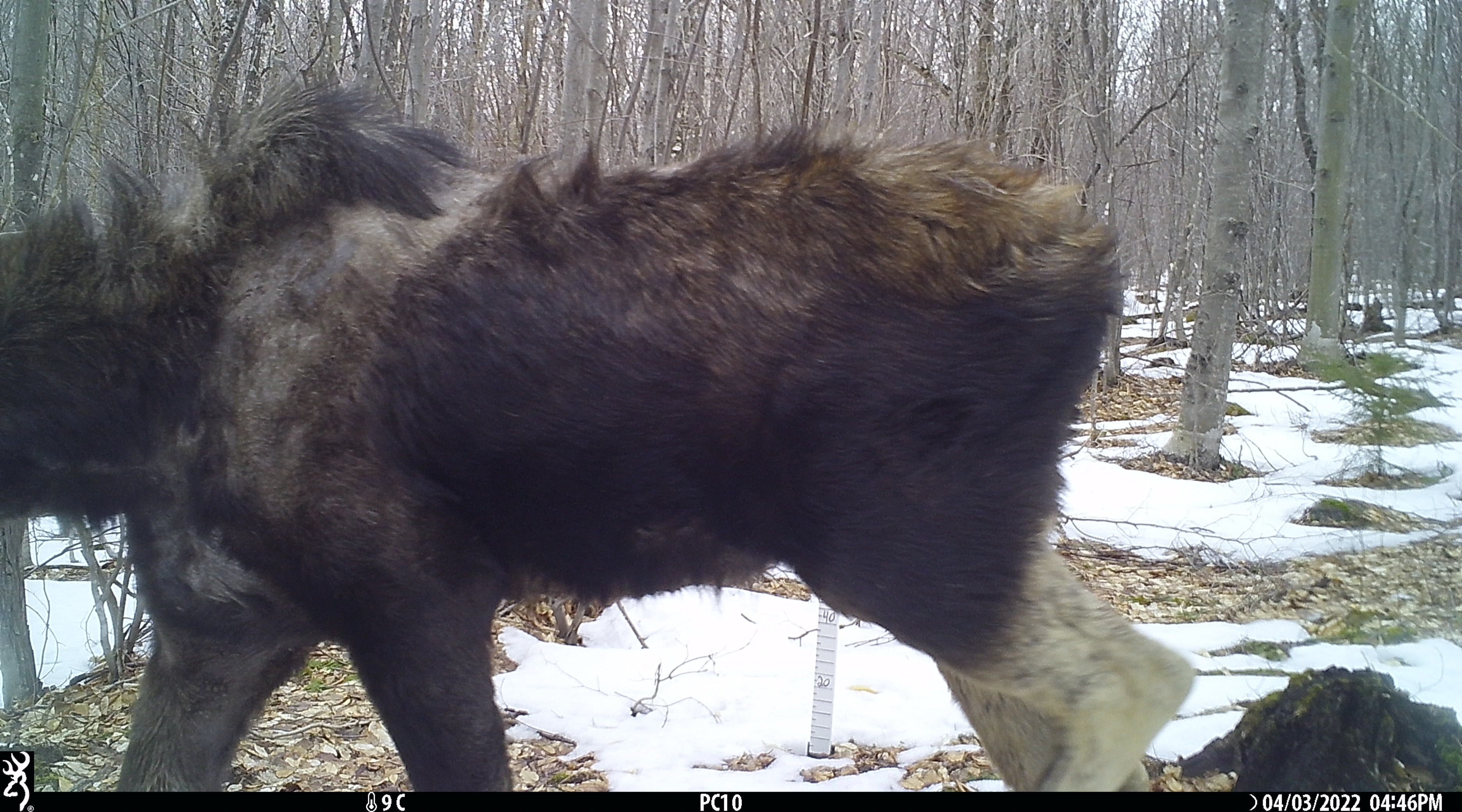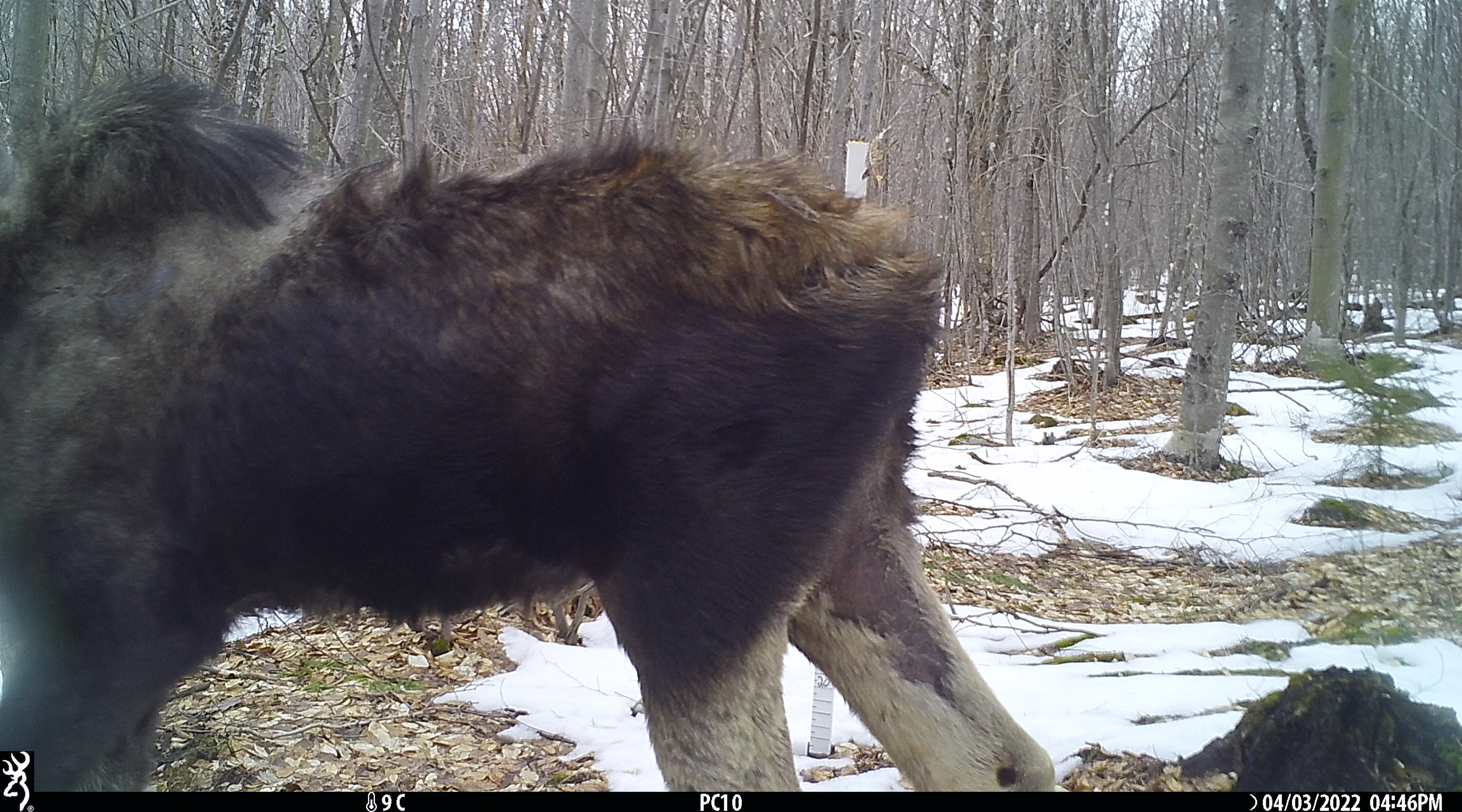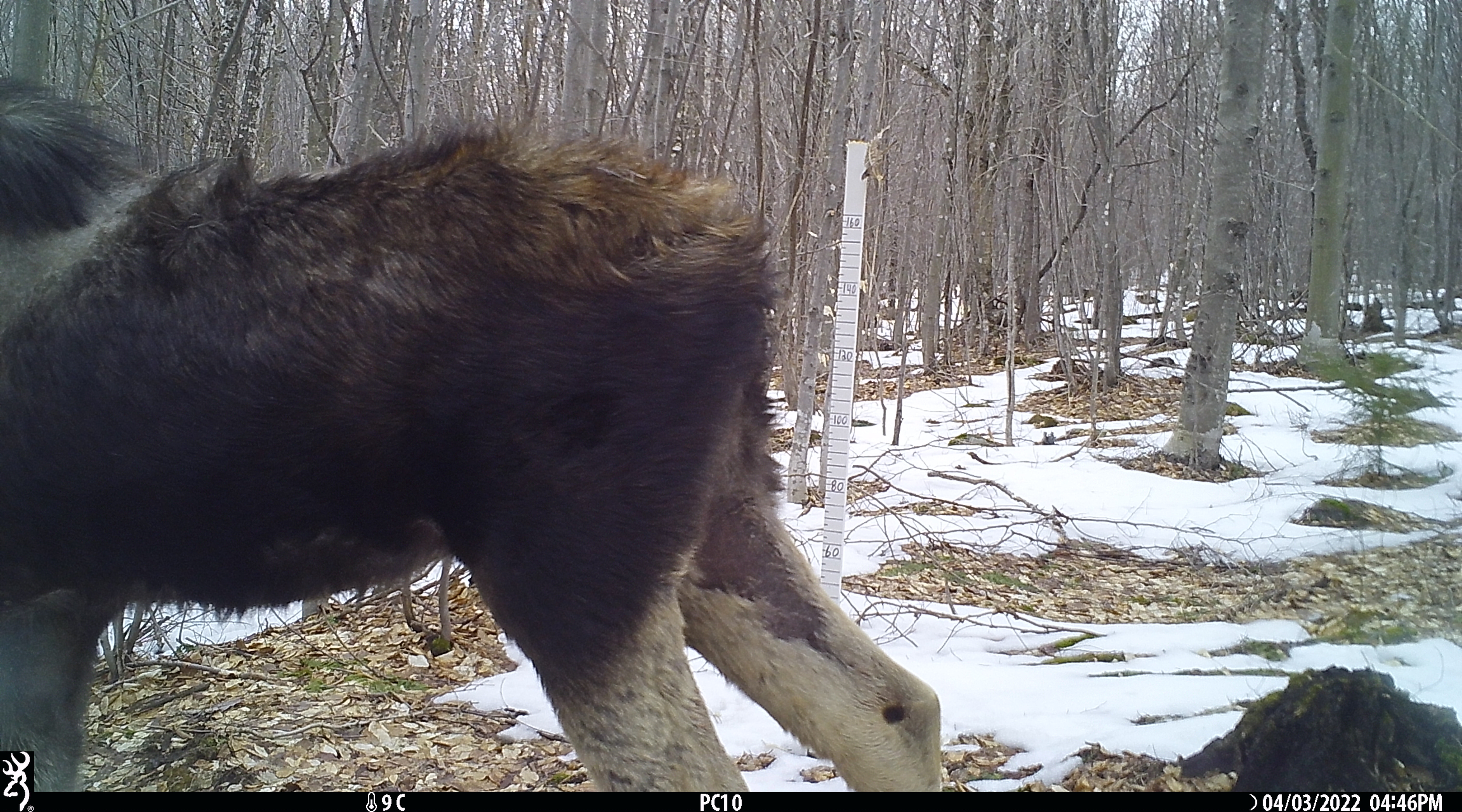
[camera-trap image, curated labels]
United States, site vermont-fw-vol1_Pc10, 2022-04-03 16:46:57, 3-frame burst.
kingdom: Animalia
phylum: Chordata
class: Mammalia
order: Artiodactyla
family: Cervidae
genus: Alces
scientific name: Alces alces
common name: moose